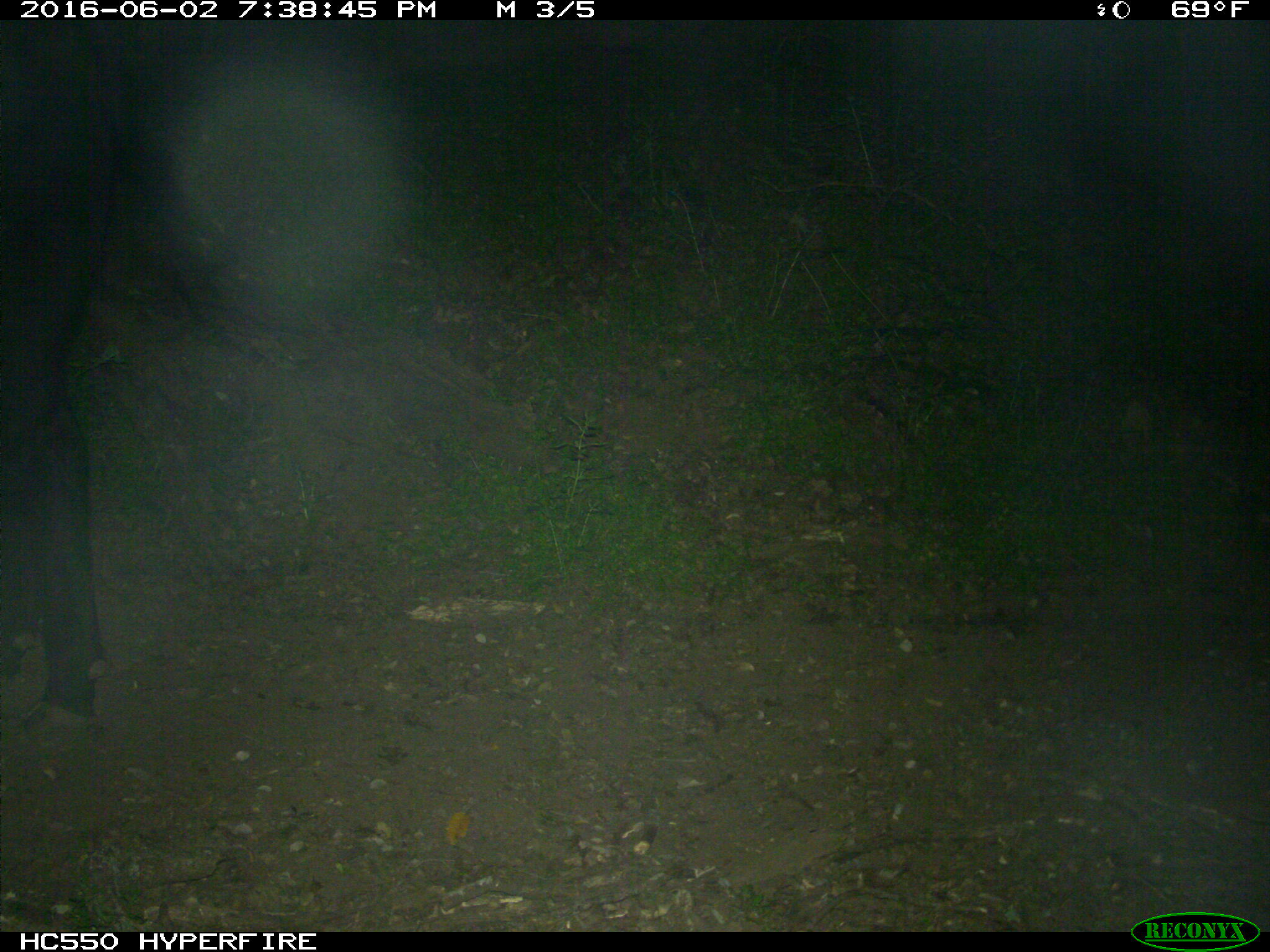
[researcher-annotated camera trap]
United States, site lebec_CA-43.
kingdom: Animalia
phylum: Chordata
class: Mammalia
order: Artiodactyla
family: Bovidae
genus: Bos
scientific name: Bos taurus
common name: domestic cow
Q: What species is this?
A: Bos taurus (domestic cow).